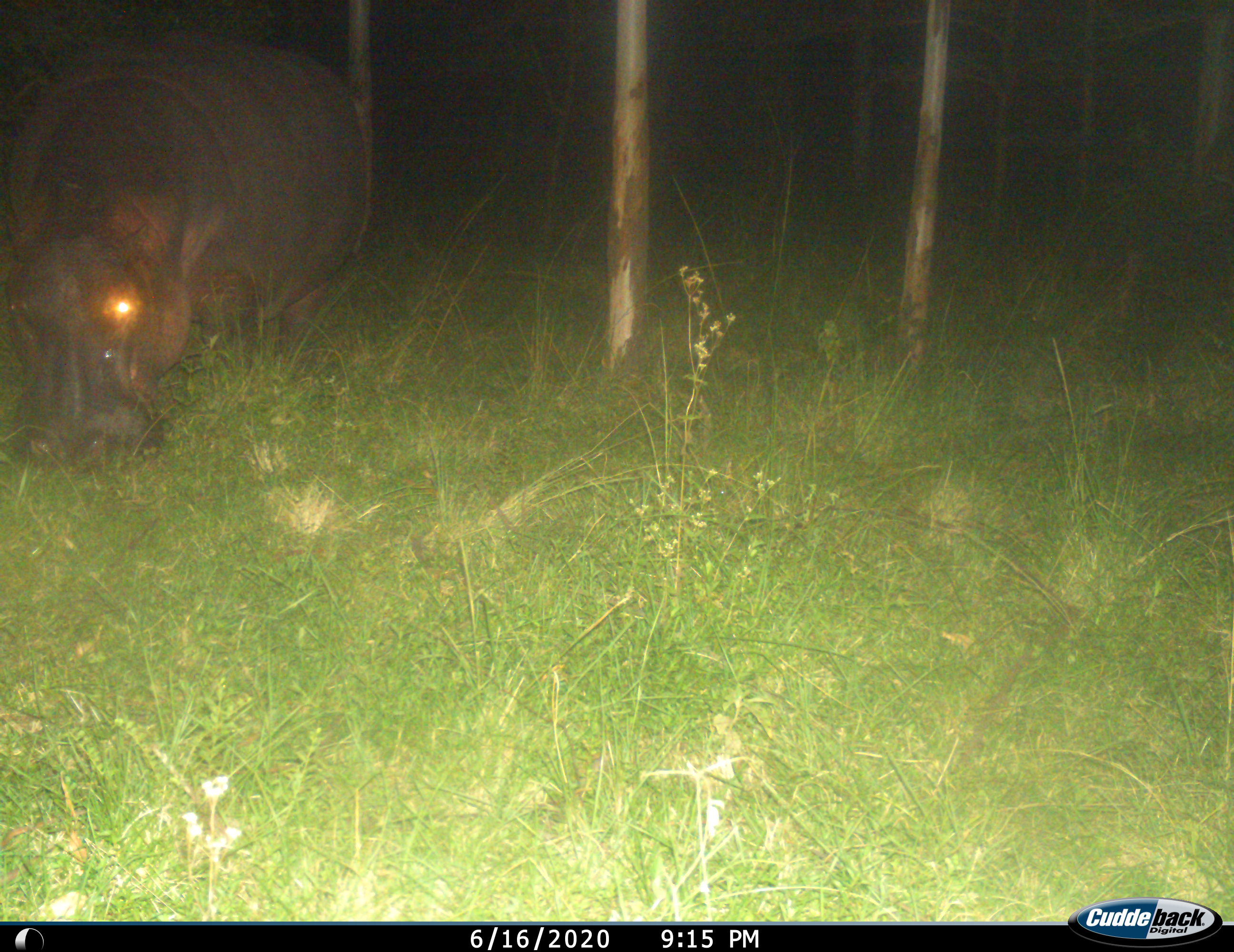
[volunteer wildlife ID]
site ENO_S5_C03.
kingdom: Animalia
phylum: Chordata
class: Mammalia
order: Artiodactyla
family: Hippopotamidae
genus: Hippopotamus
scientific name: Hippopotamus amphibius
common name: hippopotamus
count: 1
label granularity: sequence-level